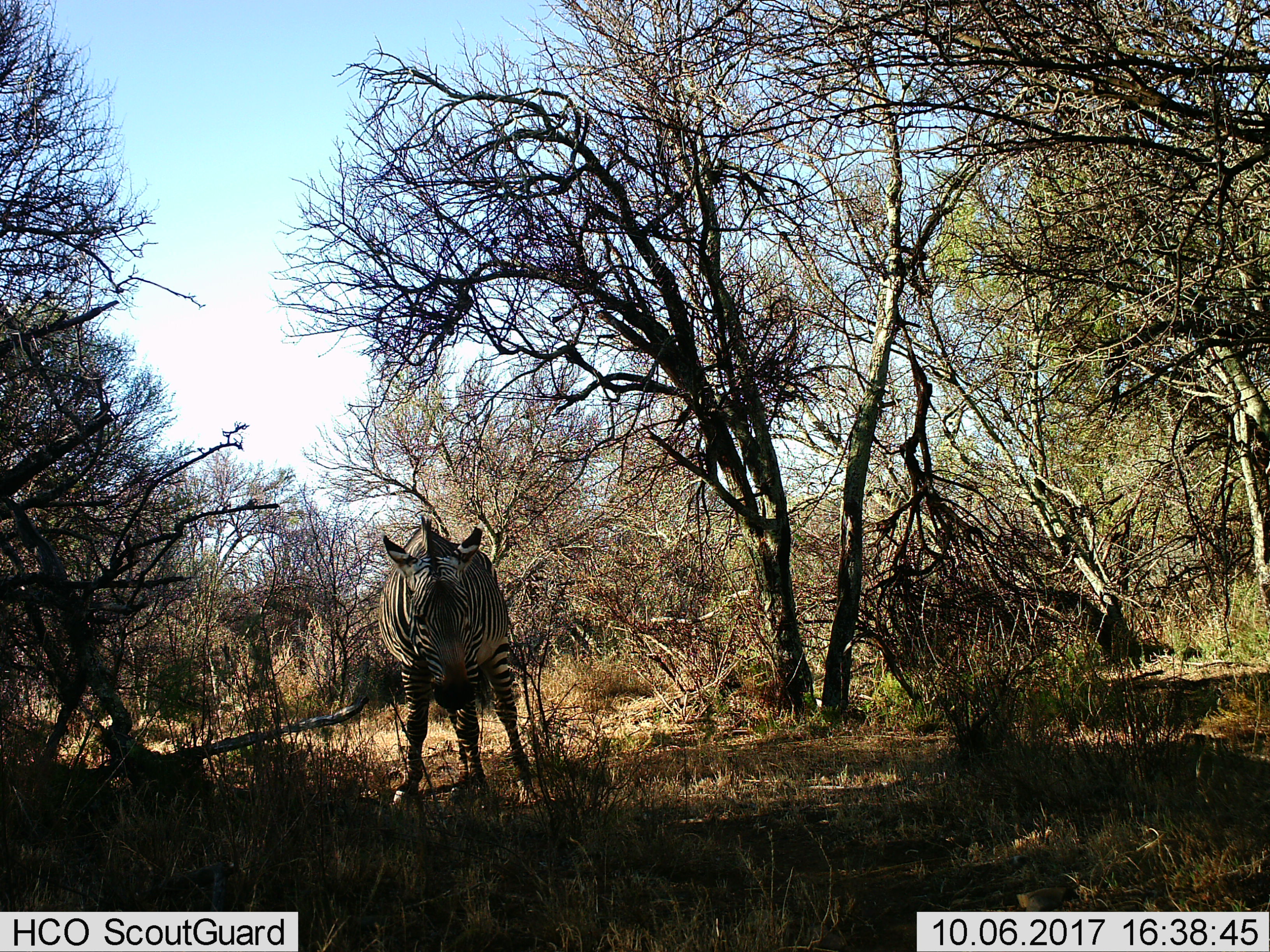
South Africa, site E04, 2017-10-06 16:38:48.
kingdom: Animalia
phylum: Chordata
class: Mammalia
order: Perissodactyla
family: Equidae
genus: Equus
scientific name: Equus zebra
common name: mountain zebra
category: zebramountain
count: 1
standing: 80%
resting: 0%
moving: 40%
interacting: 0%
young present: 20%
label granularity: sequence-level